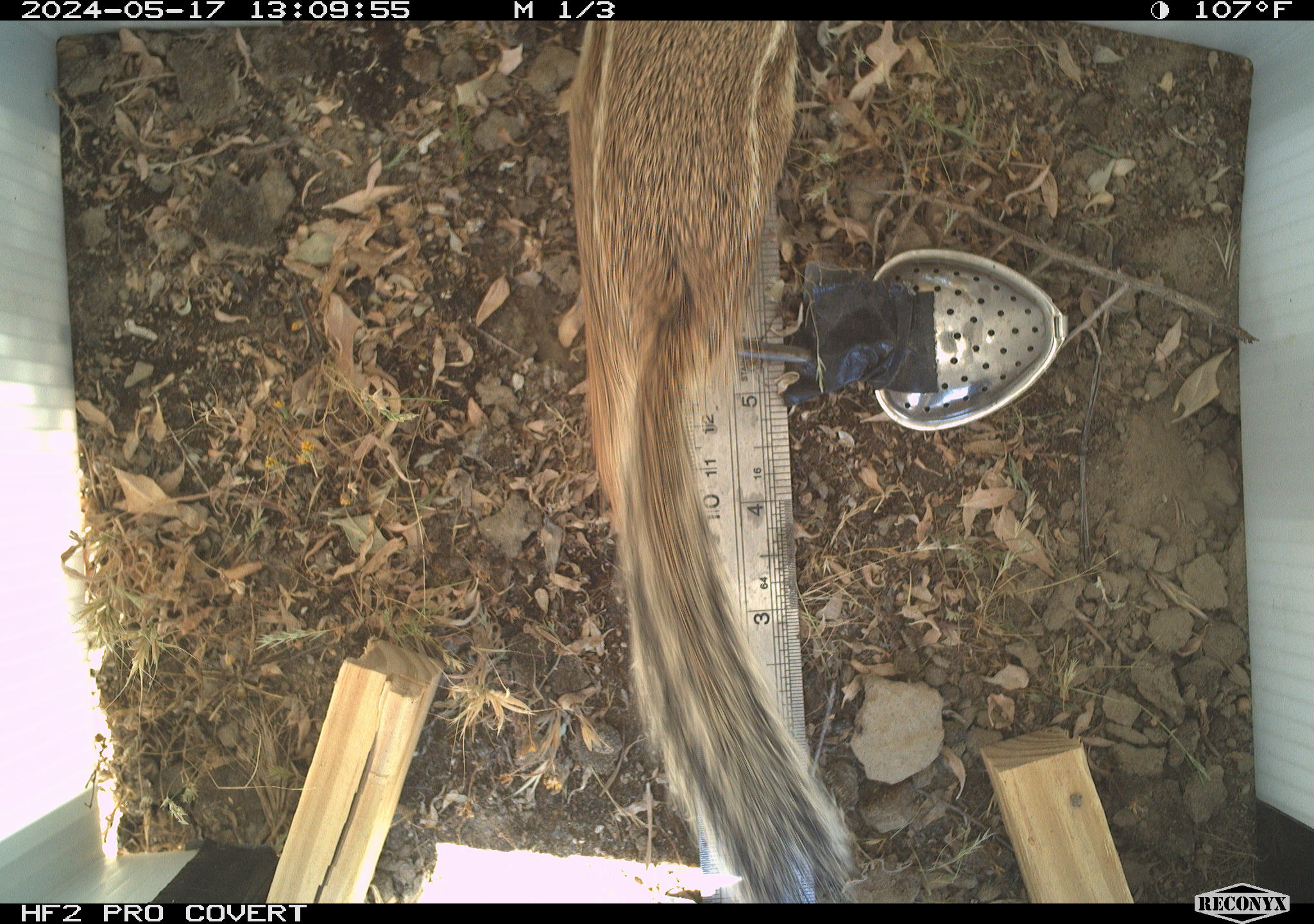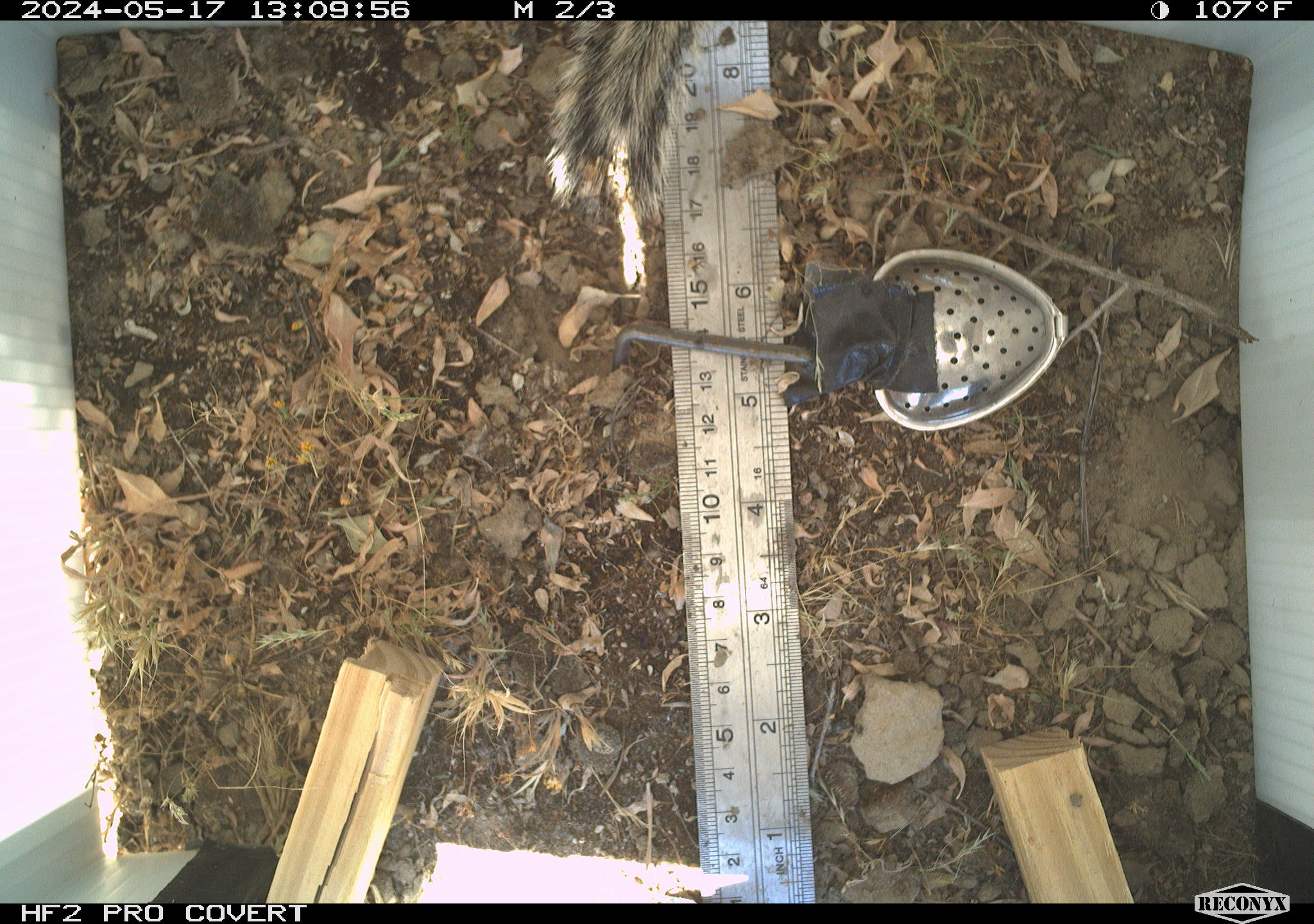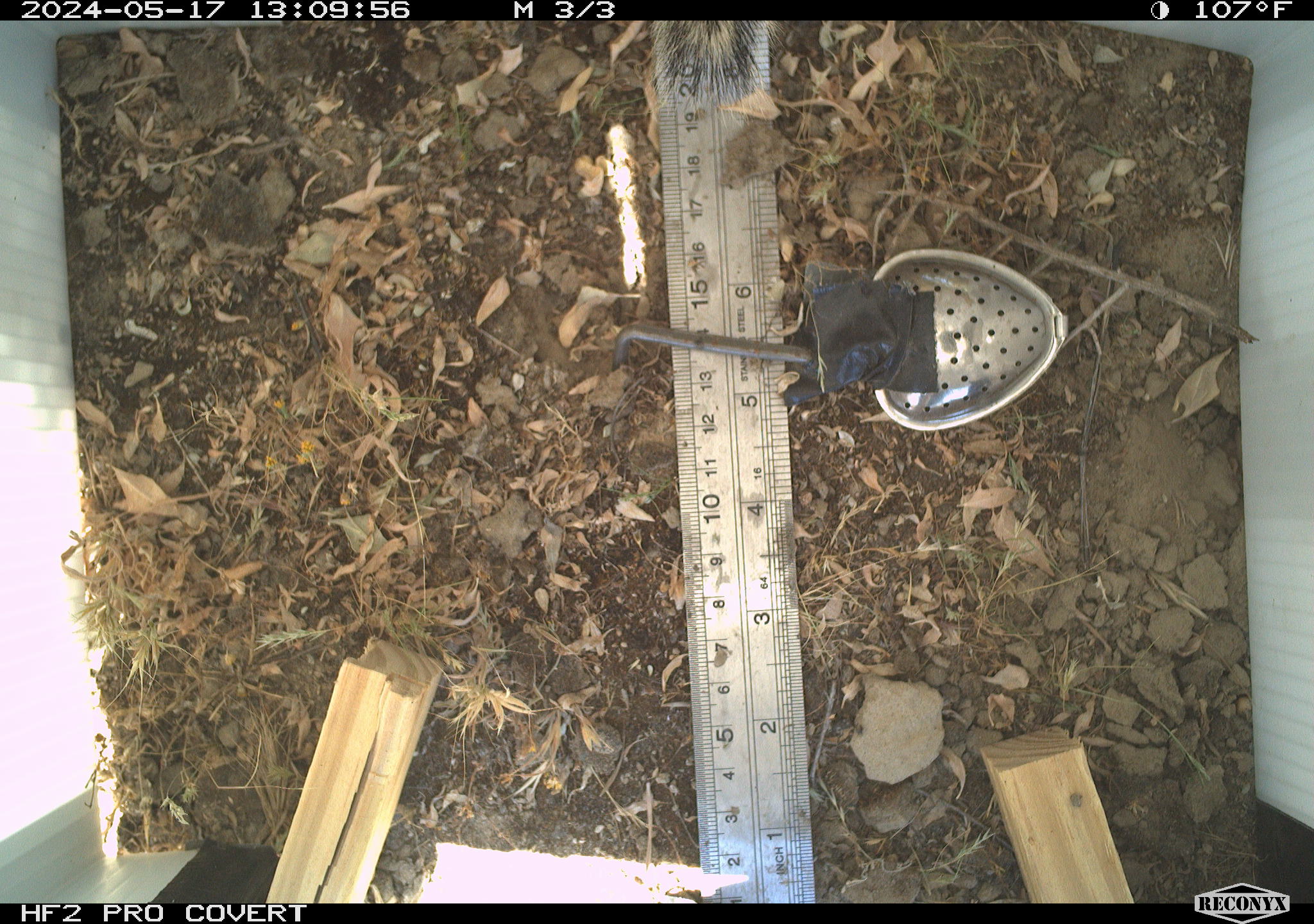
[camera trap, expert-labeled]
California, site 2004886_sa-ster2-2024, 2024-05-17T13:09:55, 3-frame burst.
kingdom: Animalia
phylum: Chordata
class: Mammalia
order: Rodentia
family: Sciuridae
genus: Ammospermophilus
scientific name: Ammospermophilus nelsoni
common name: nelson's antelope squirrel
Nelson's antelope squirrel (Ammospermophilus nelsoni).